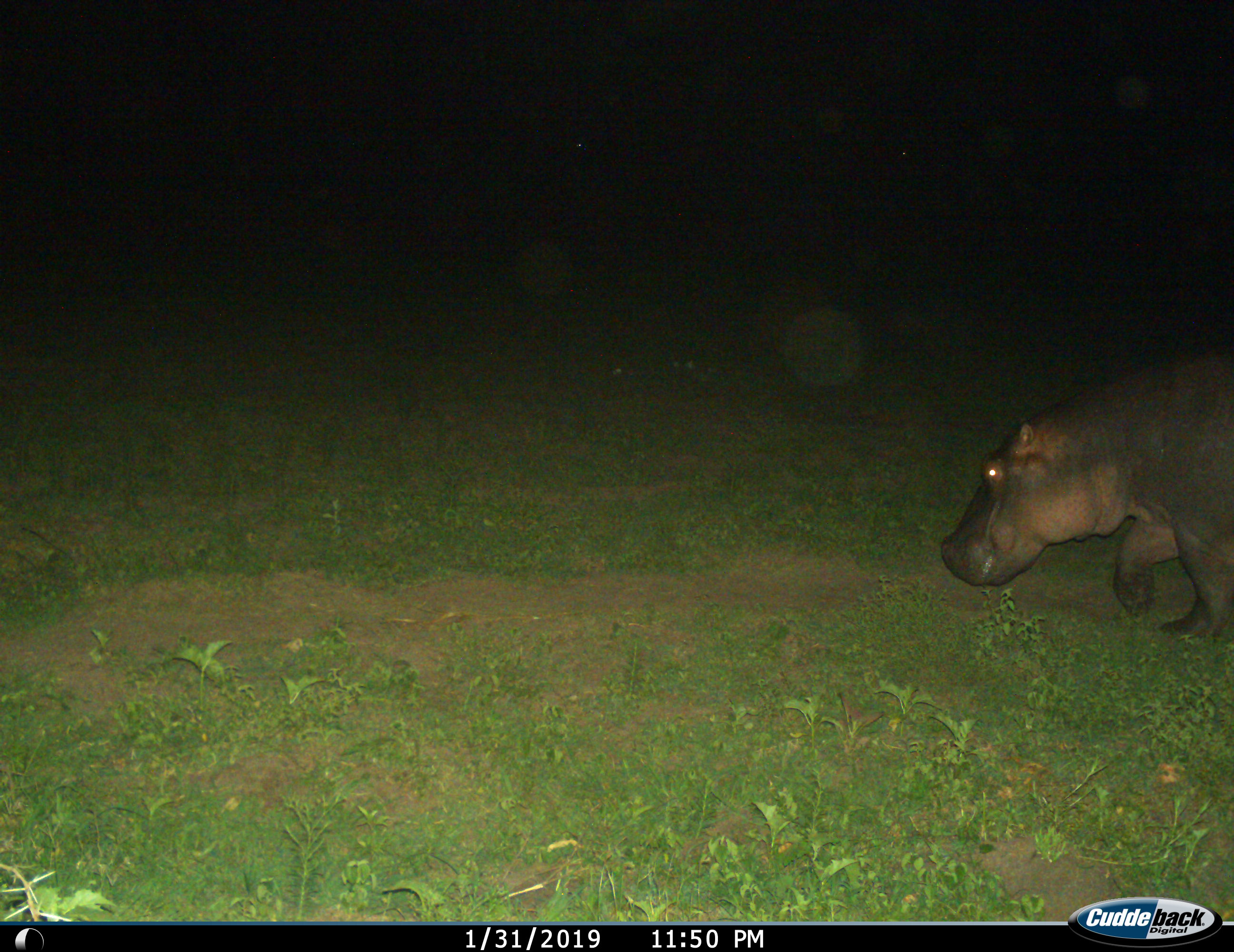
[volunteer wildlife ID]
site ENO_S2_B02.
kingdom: Animalia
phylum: Chordata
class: Mammalia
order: Artiodactyla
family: Hippopotamidae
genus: Hippopotamus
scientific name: Hippopotamus amphibius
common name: hippopotamus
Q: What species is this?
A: Hippopotamus (Hippopotamus amphibius).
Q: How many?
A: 1.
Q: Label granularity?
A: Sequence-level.